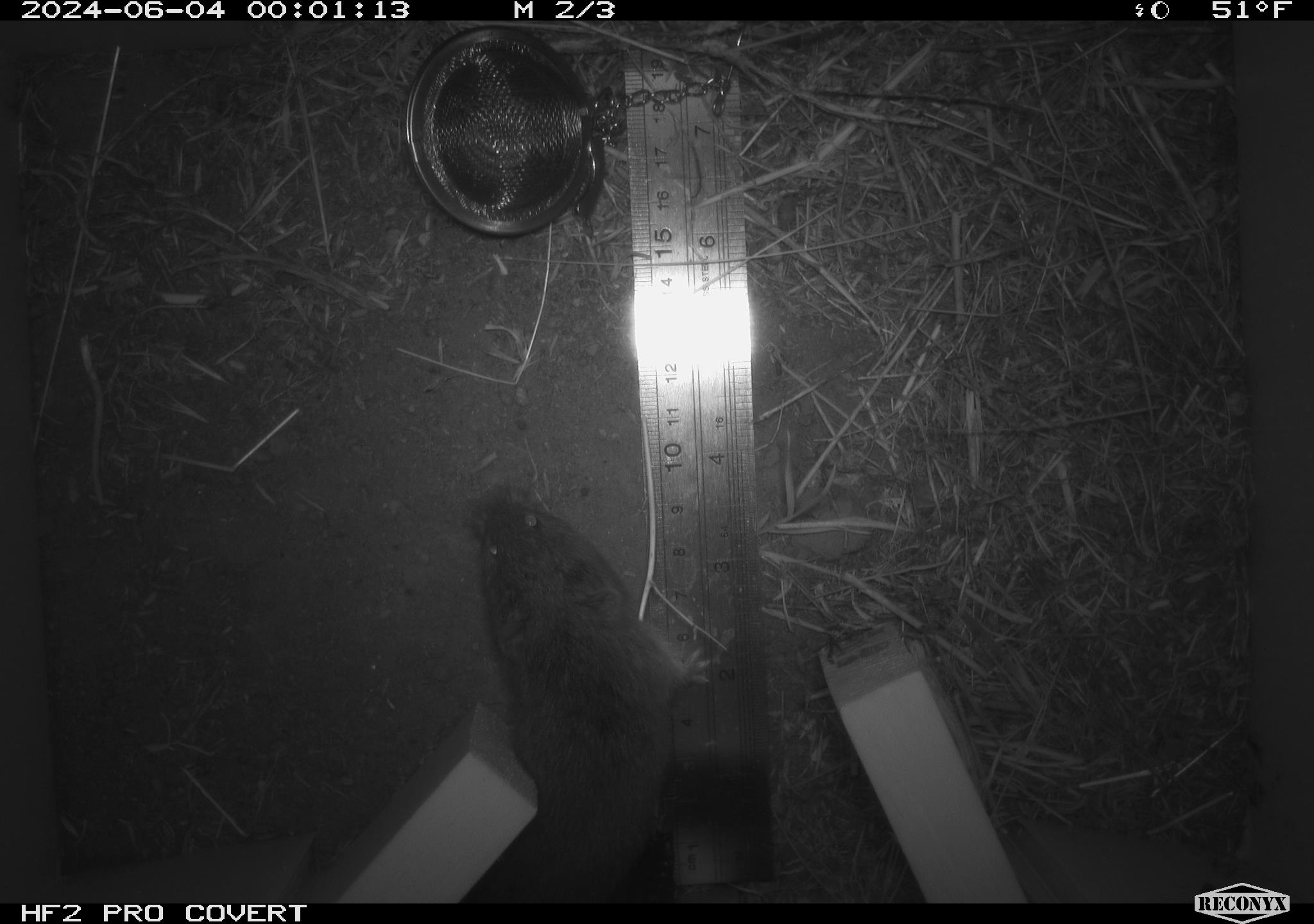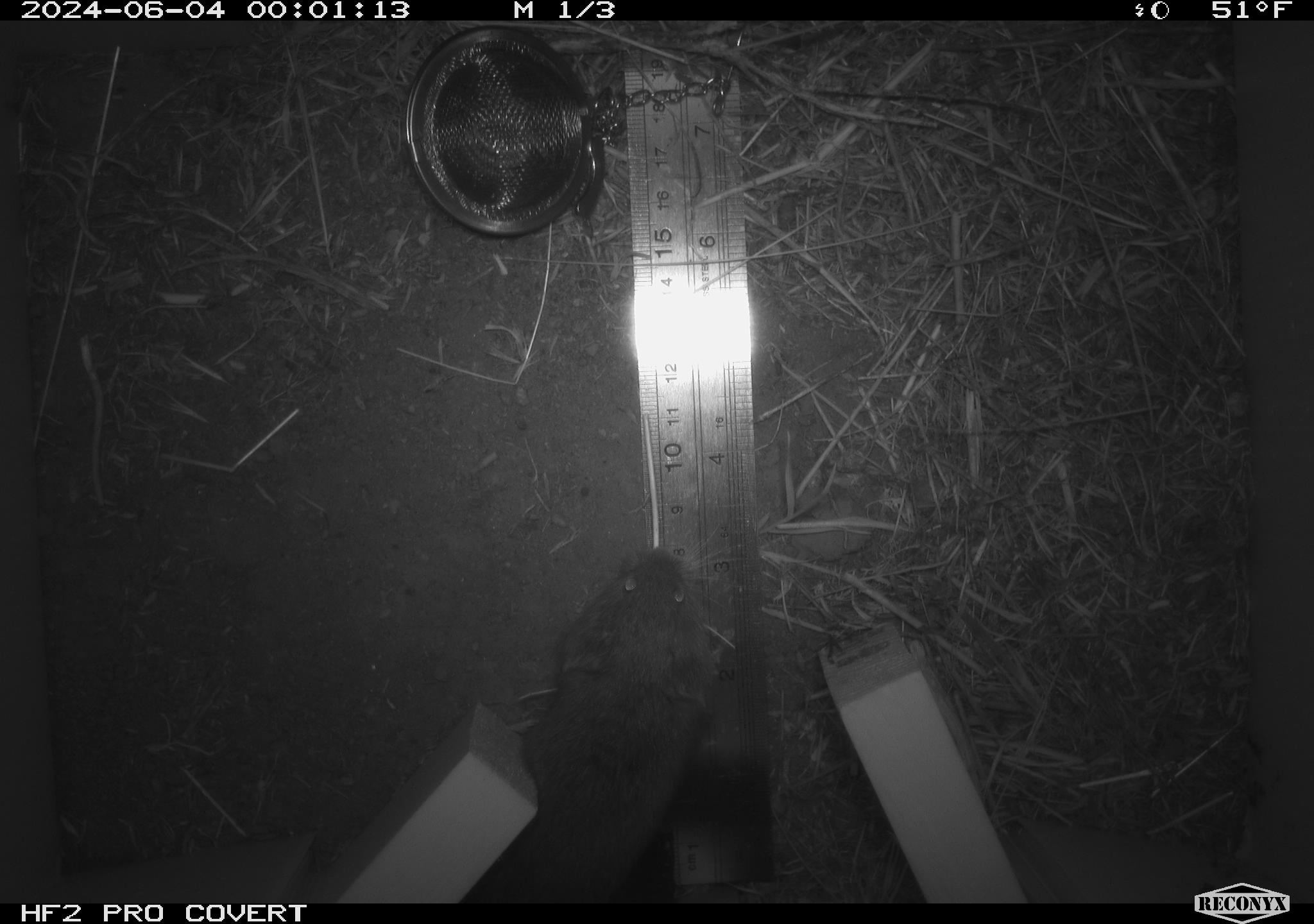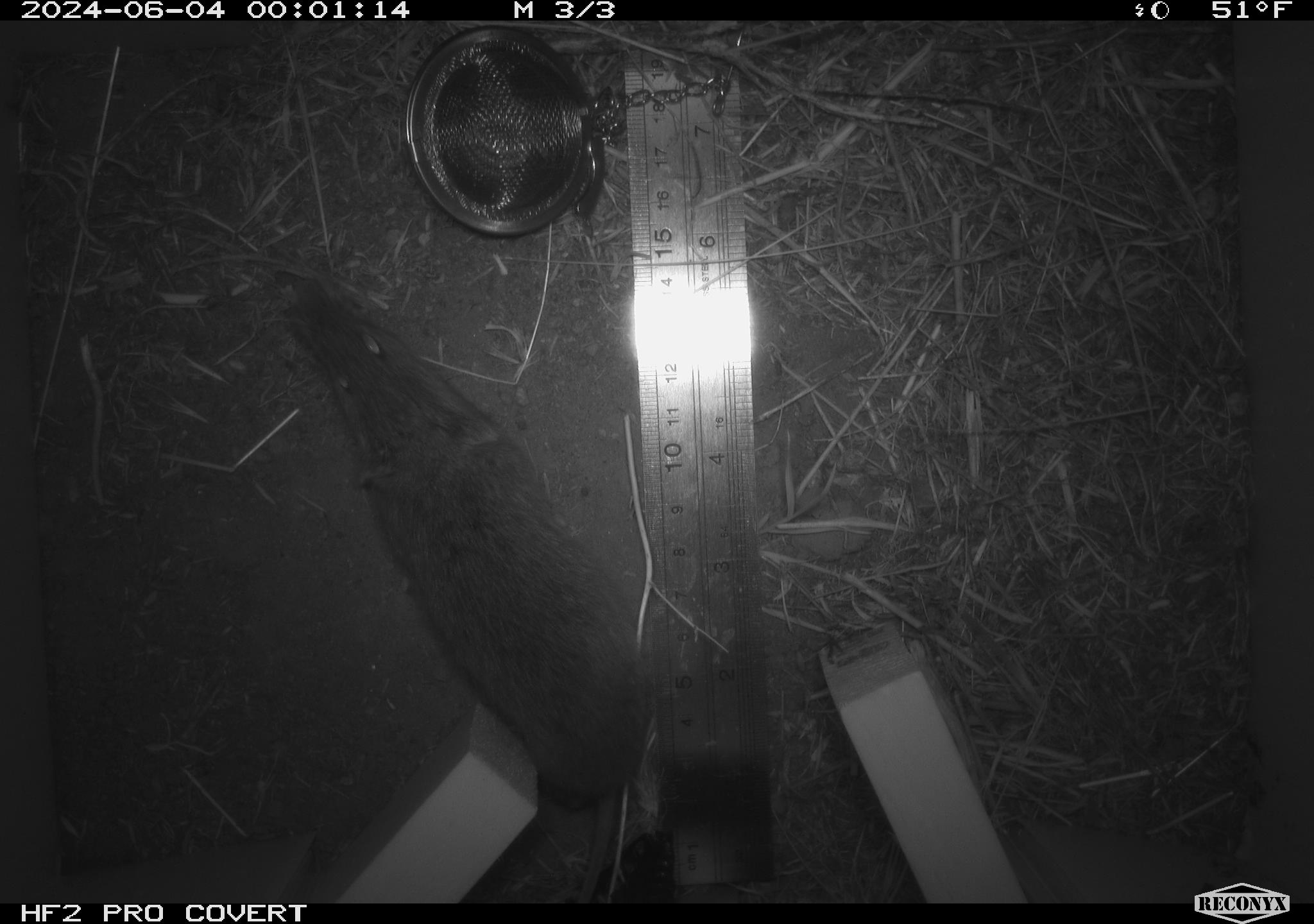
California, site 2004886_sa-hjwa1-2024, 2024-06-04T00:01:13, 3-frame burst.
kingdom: Animalia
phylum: Chordata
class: Mammalia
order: Rodentia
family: Cricetidae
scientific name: Cricetidae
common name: hamsters, voles, lemmings, and allies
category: cricetidae family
Cricetidae family (hamsters, voles, lemmings, and allies) (Cricetidae).